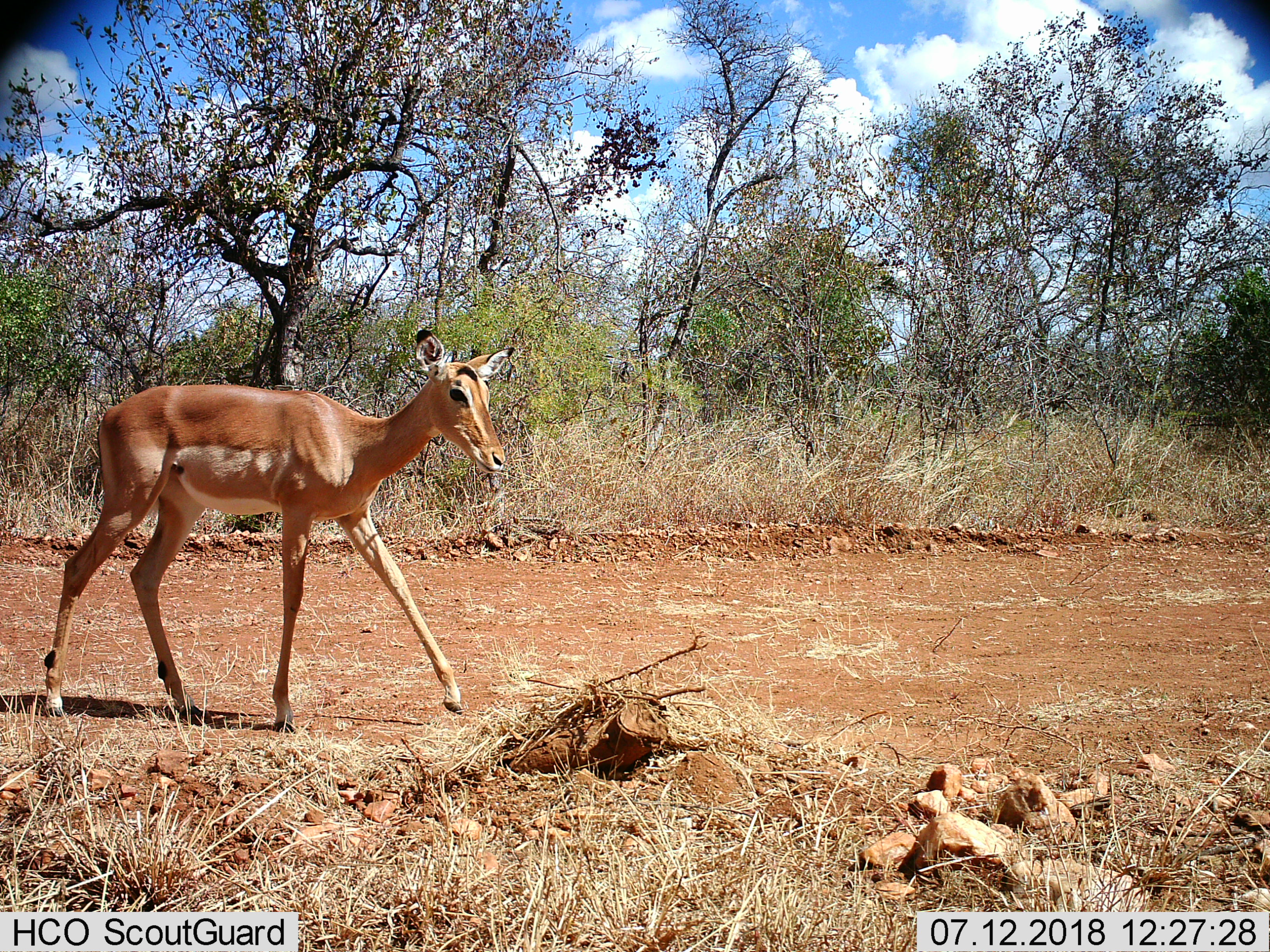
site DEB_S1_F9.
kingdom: Animalia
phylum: Chordata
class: Mammalia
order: Artiodactyla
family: Bovidae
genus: Aepyceros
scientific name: Aepyceros melampus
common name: impala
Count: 1.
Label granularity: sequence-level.